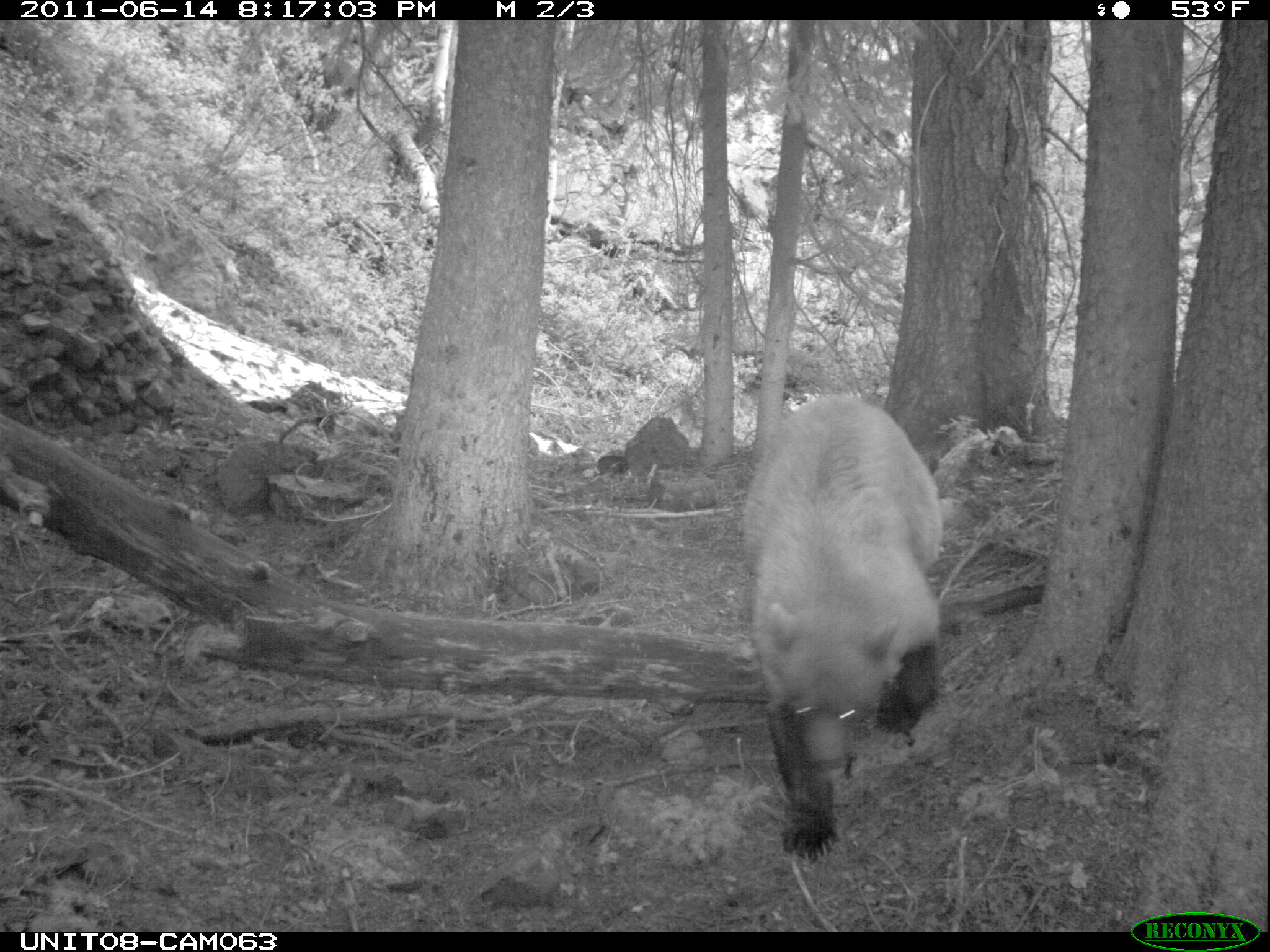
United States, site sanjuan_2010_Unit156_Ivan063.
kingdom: Animalia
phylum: Chordata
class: Mammalia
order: Carnivora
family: Ursidae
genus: Ursus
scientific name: Ursus americanus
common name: american black bear